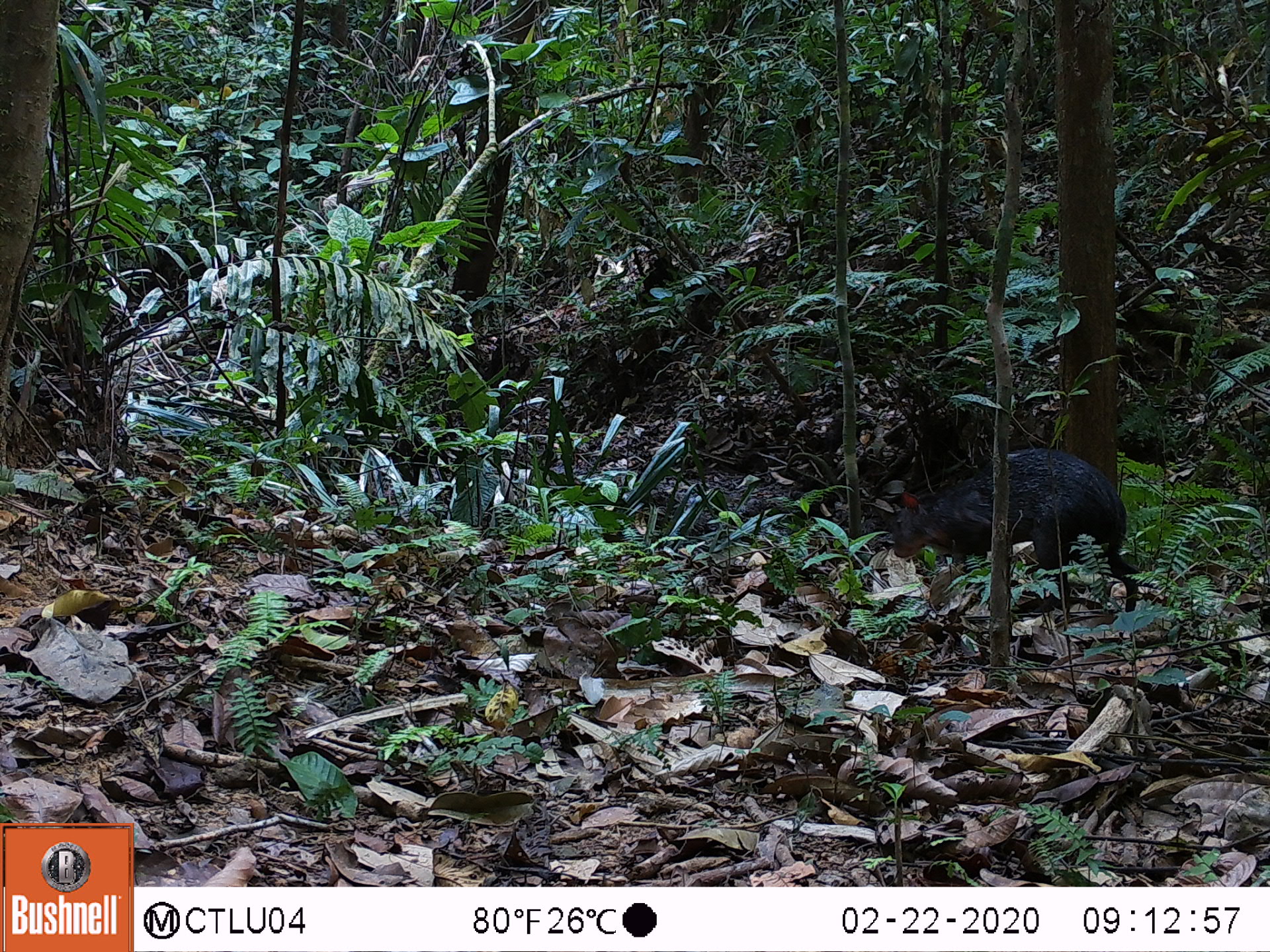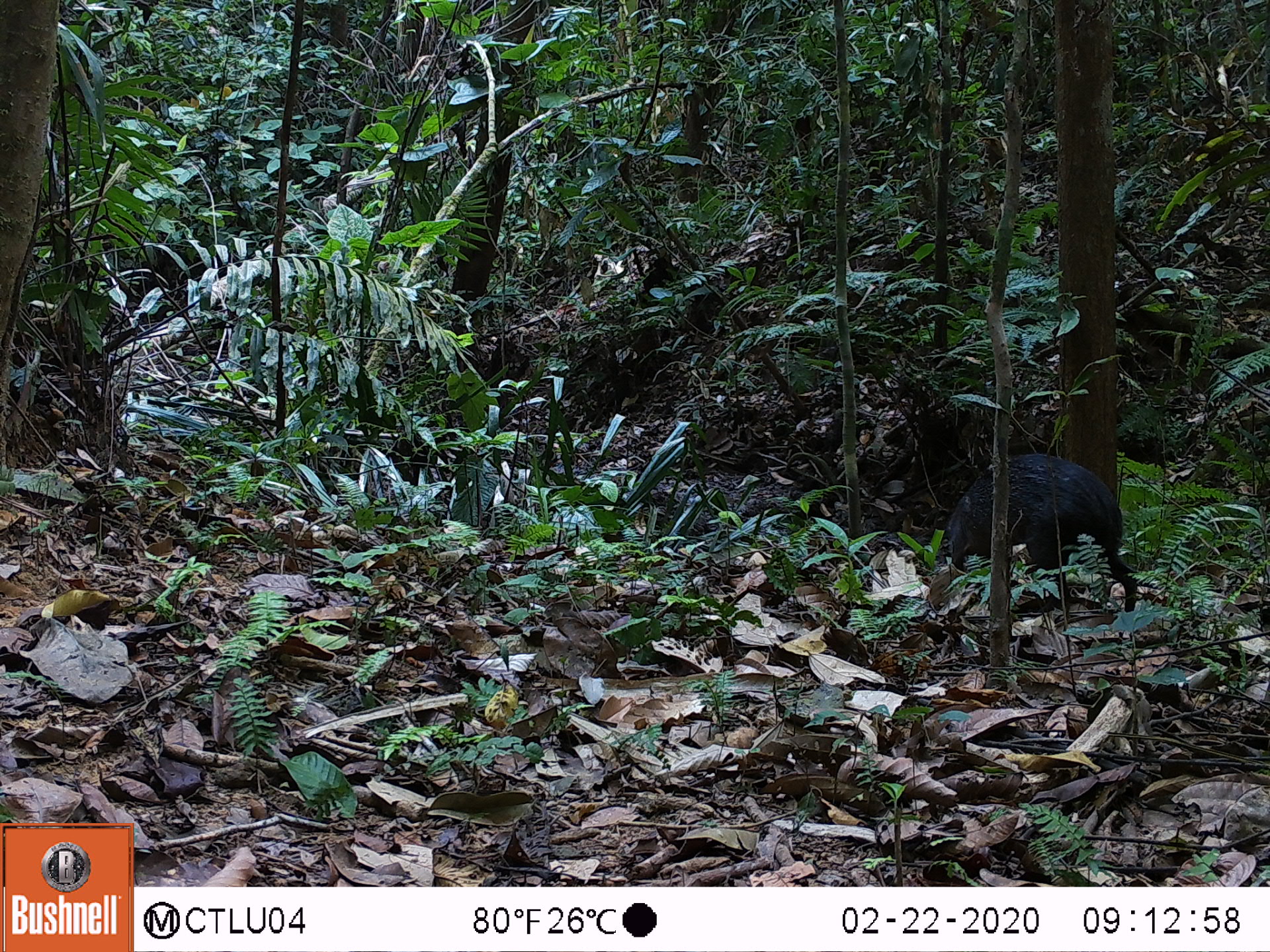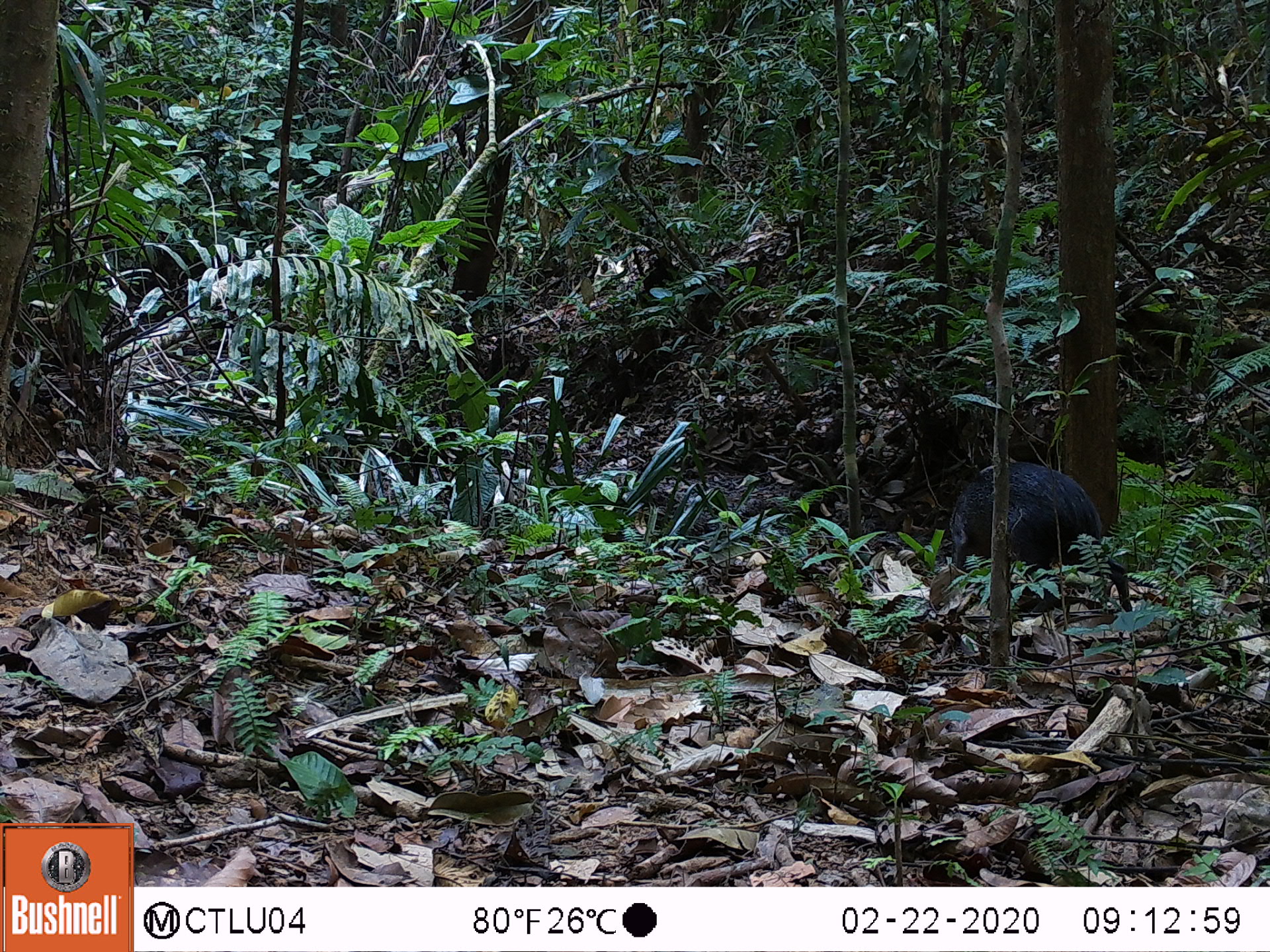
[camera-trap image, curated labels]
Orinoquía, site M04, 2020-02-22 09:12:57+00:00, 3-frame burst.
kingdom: Animalia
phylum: Chordata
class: Mammalia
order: Rodentia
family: Dasyproctidae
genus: Dasyprocta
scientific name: Dasyprocta fuliginosa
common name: black agouti